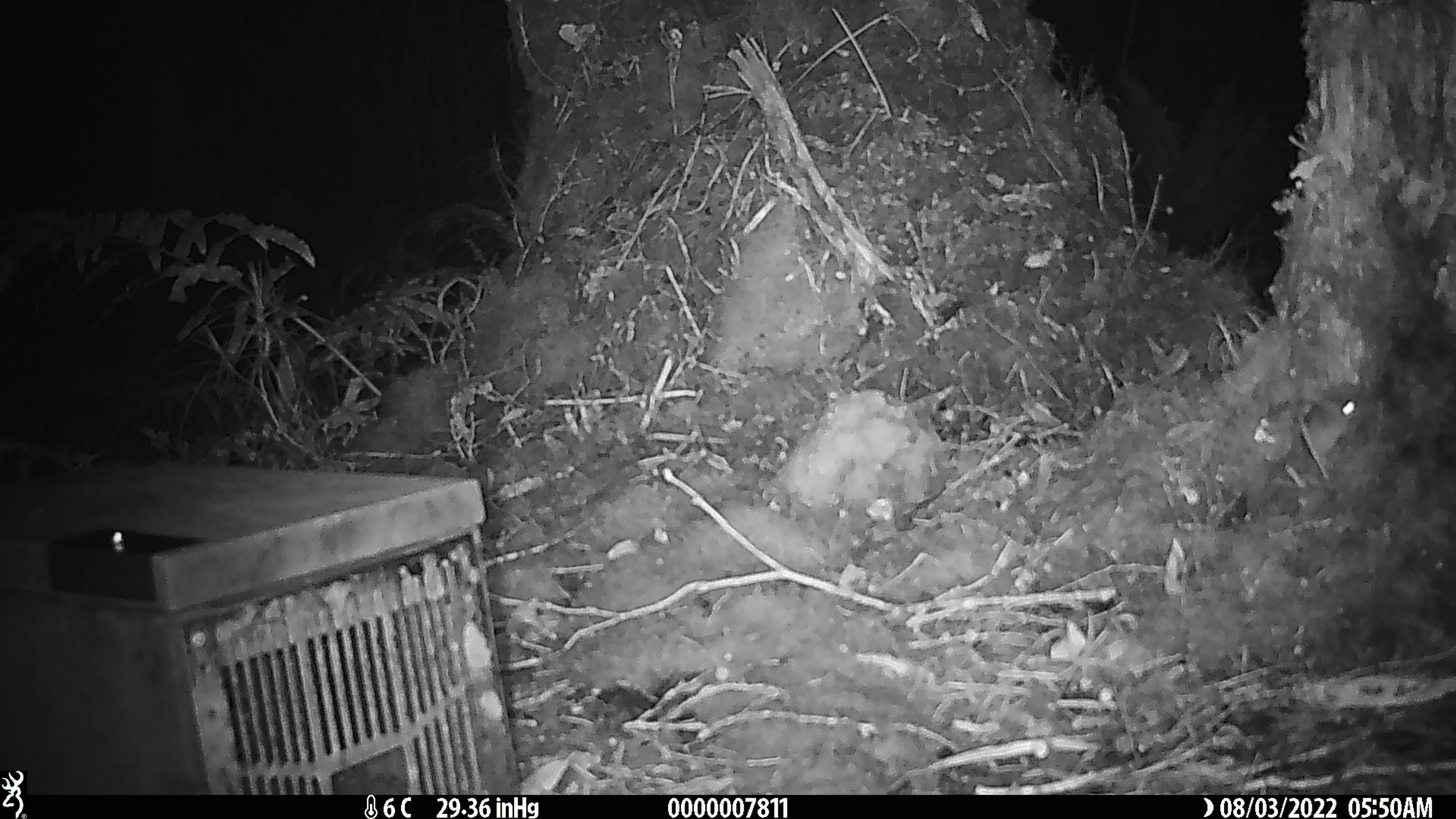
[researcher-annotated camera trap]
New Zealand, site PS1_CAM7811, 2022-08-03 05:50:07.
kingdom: Animalia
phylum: Chordata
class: Mammalia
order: Rodentia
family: Muridae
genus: Mus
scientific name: Mus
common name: mouse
Mouse (Mus).